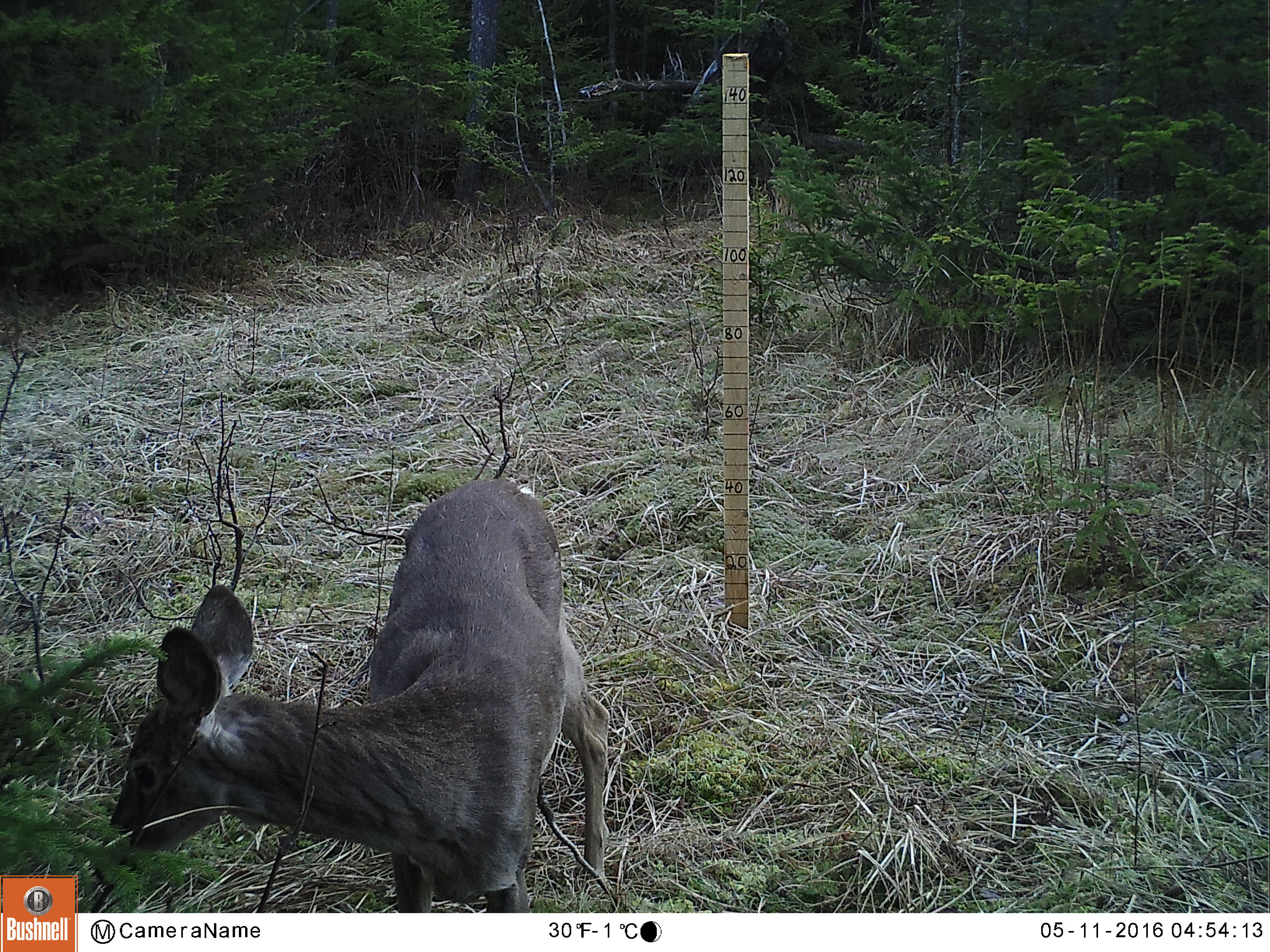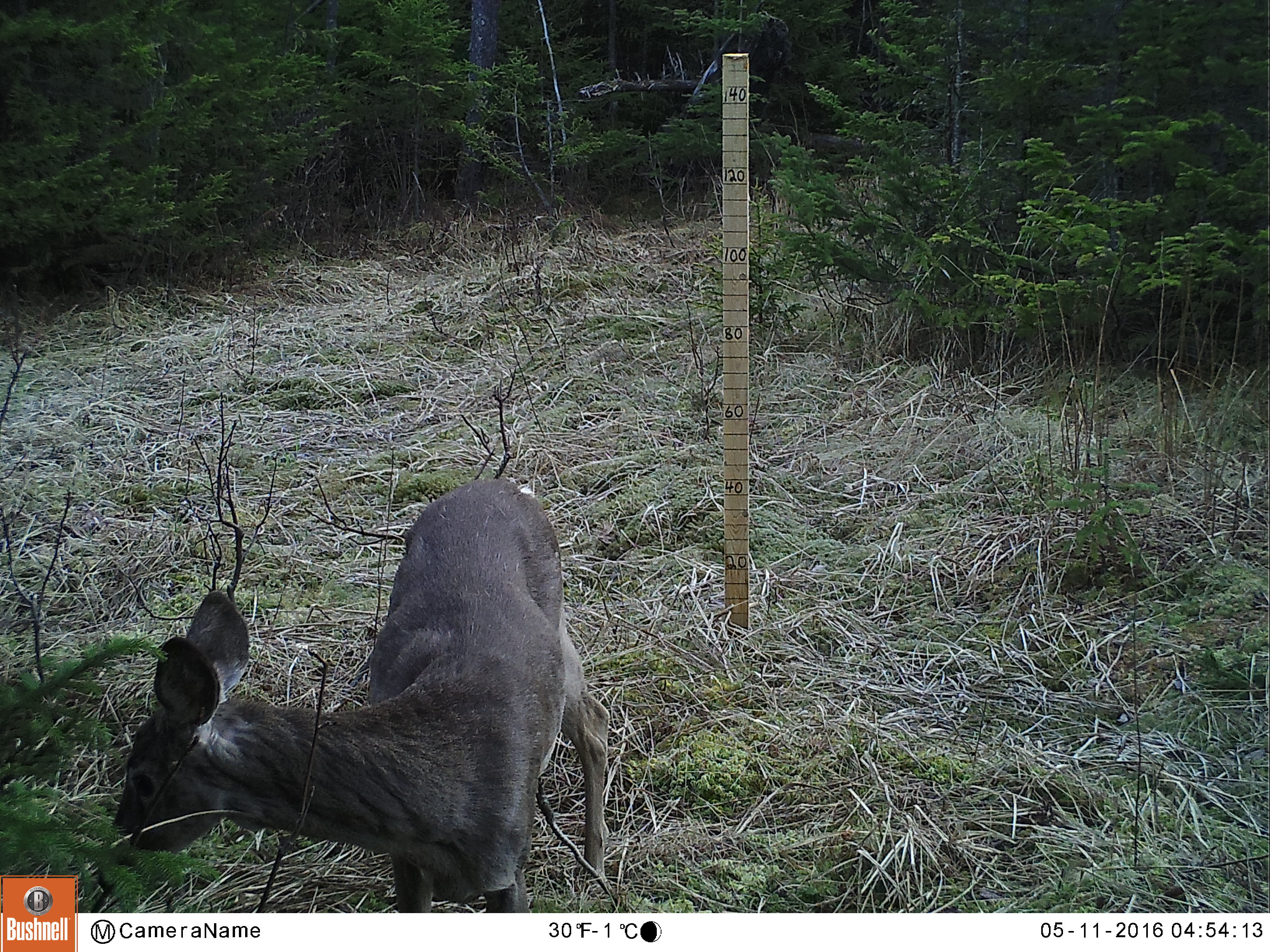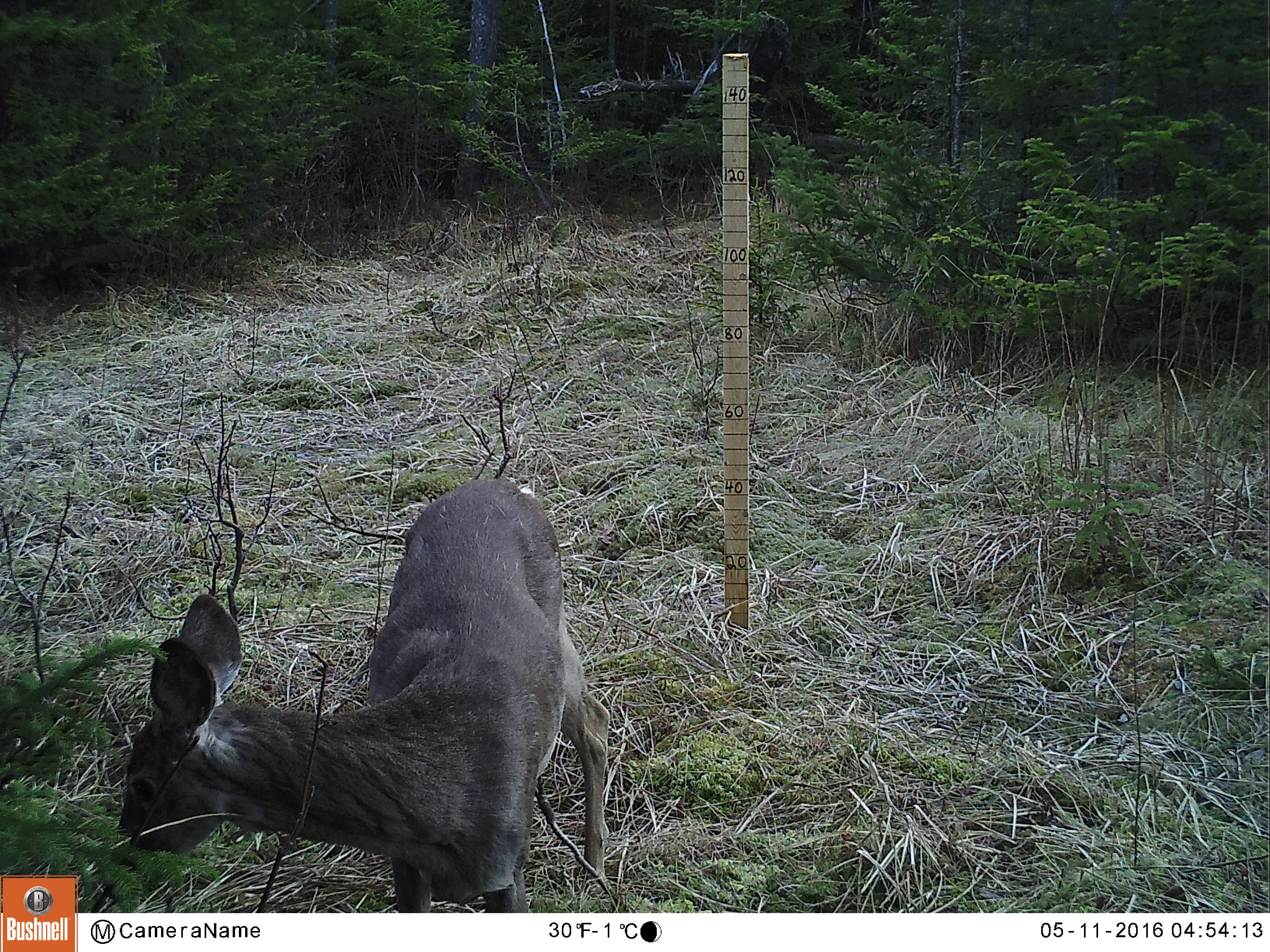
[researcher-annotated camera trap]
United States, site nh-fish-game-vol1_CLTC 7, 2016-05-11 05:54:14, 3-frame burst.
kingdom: Animalia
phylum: Chordata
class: Mammalia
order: Artiodactyla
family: Cervidae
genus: Odocoileus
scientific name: Odocoileus virginianus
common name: white-tailed deer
White-tailed deer (Odocoileus virginianus).